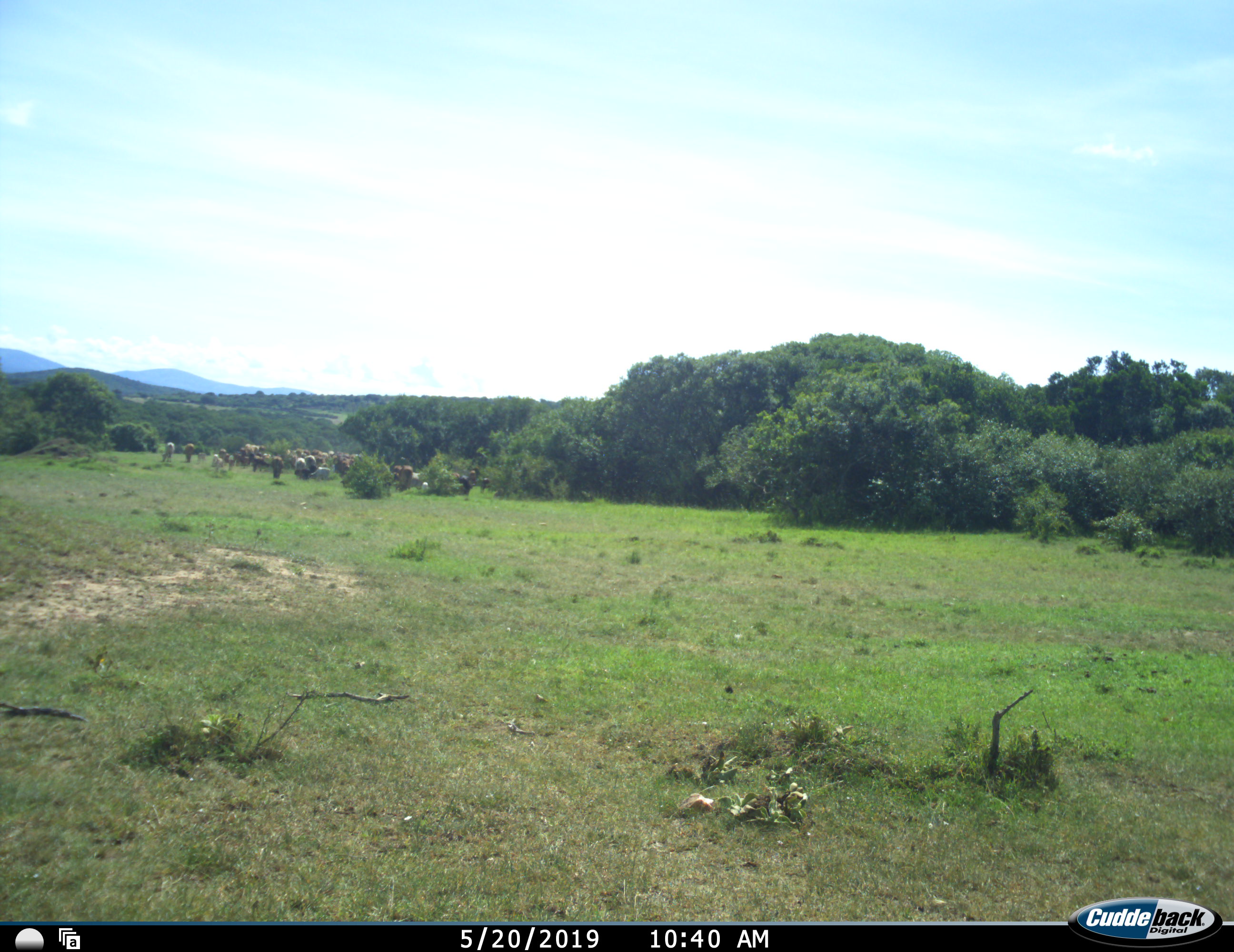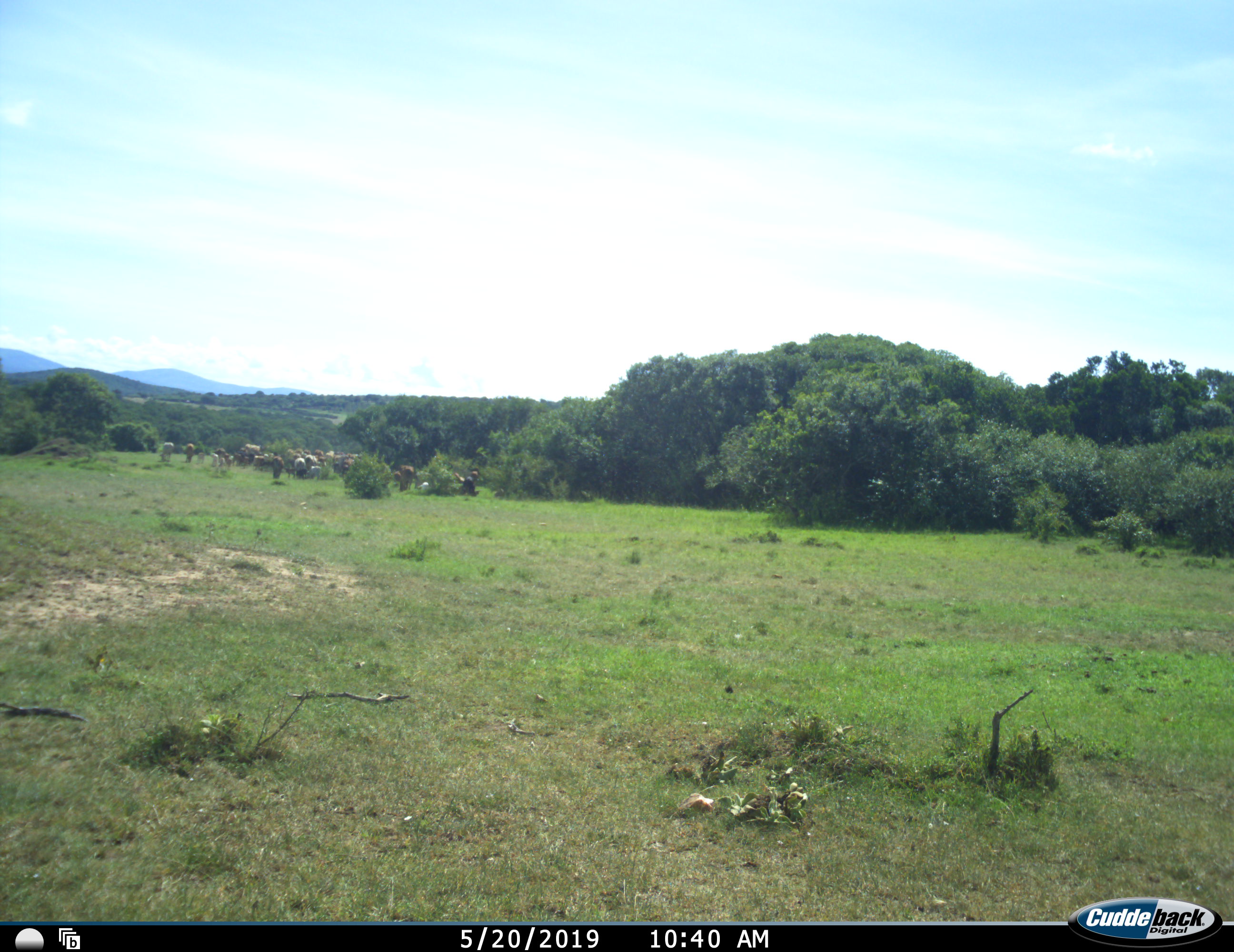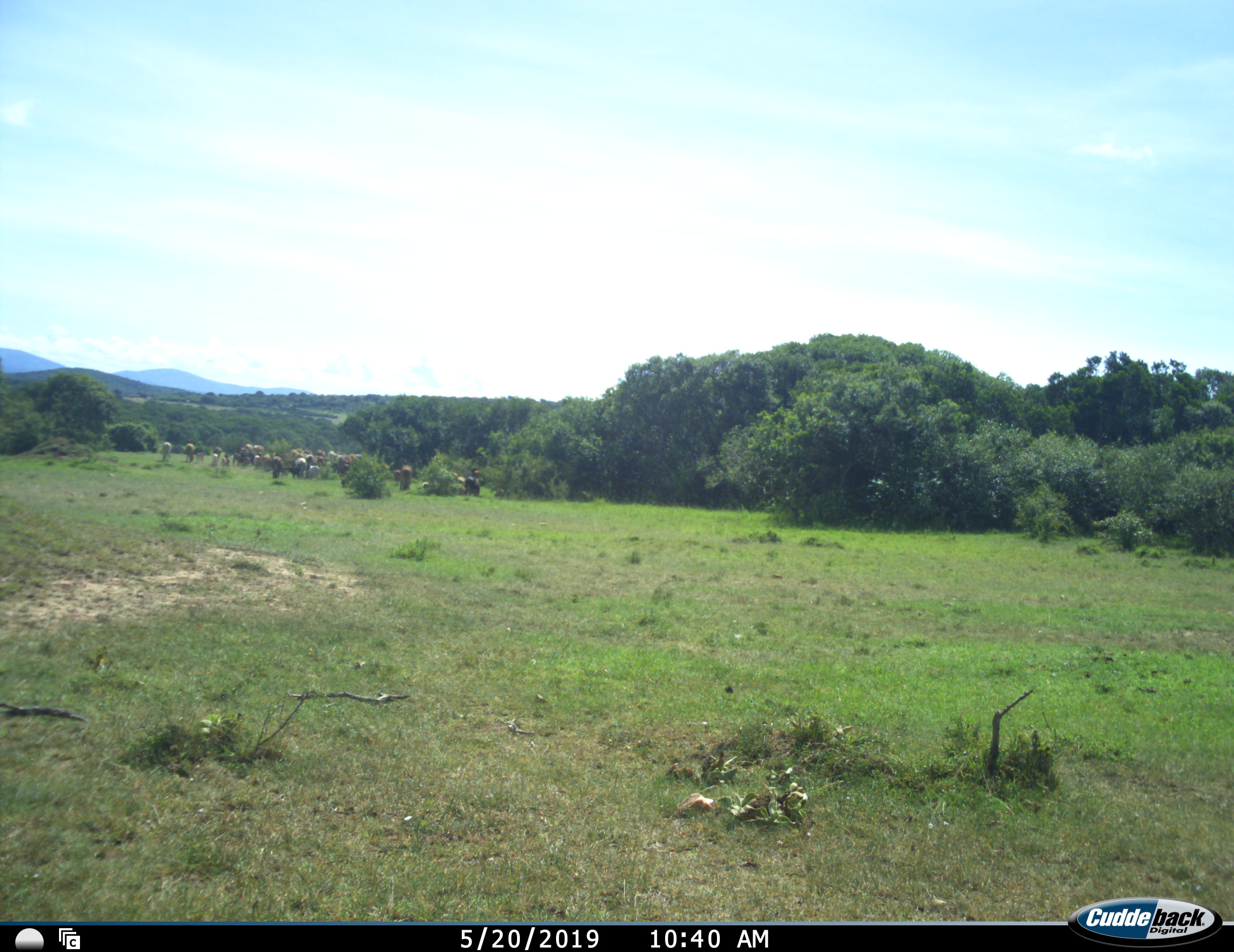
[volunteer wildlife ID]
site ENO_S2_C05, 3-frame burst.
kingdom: Animalia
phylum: Chordata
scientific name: Vertebrata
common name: domestic animal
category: domesticanimal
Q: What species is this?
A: Domesticanimal (domestic animal) (Vertebrata).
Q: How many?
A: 11-50.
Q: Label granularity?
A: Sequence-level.